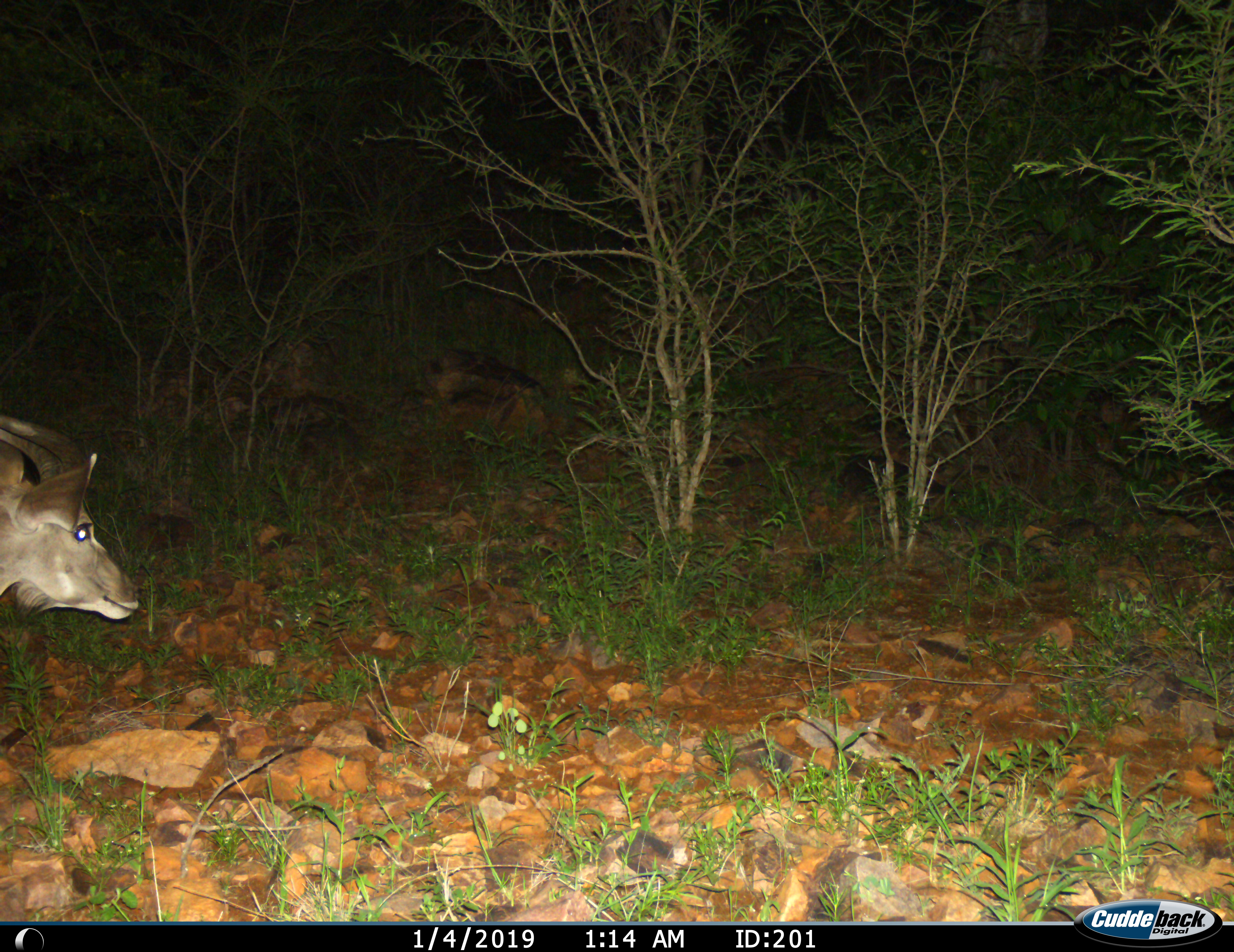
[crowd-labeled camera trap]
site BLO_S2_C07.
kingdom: Animalia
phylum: Chordata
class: Mammalia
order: Artiodactyla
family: Bovidae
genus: Tragelaphus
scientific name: Tragelaphus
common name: kudu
Kudu (Tragelaphus), count 1. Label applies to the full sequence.